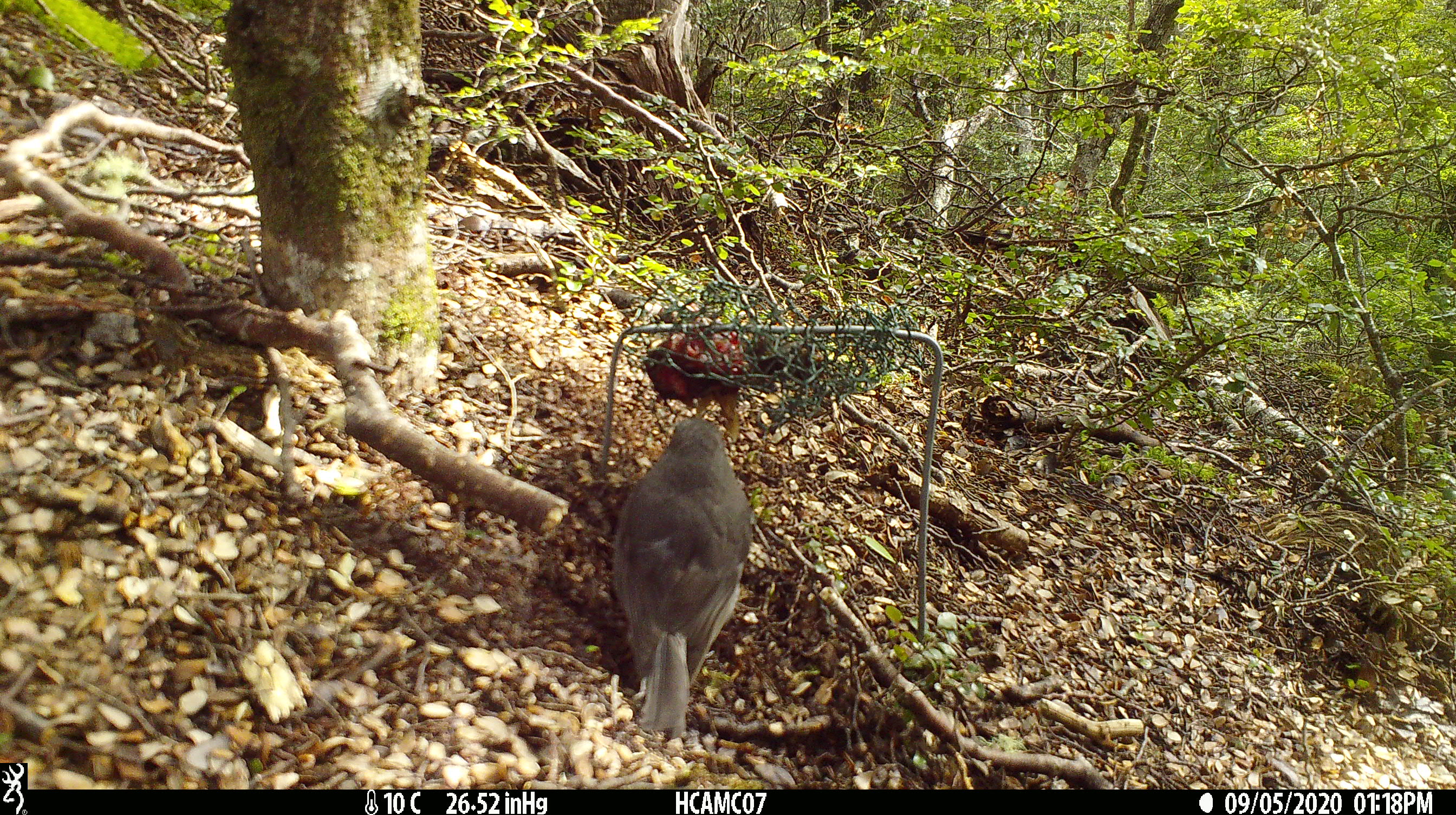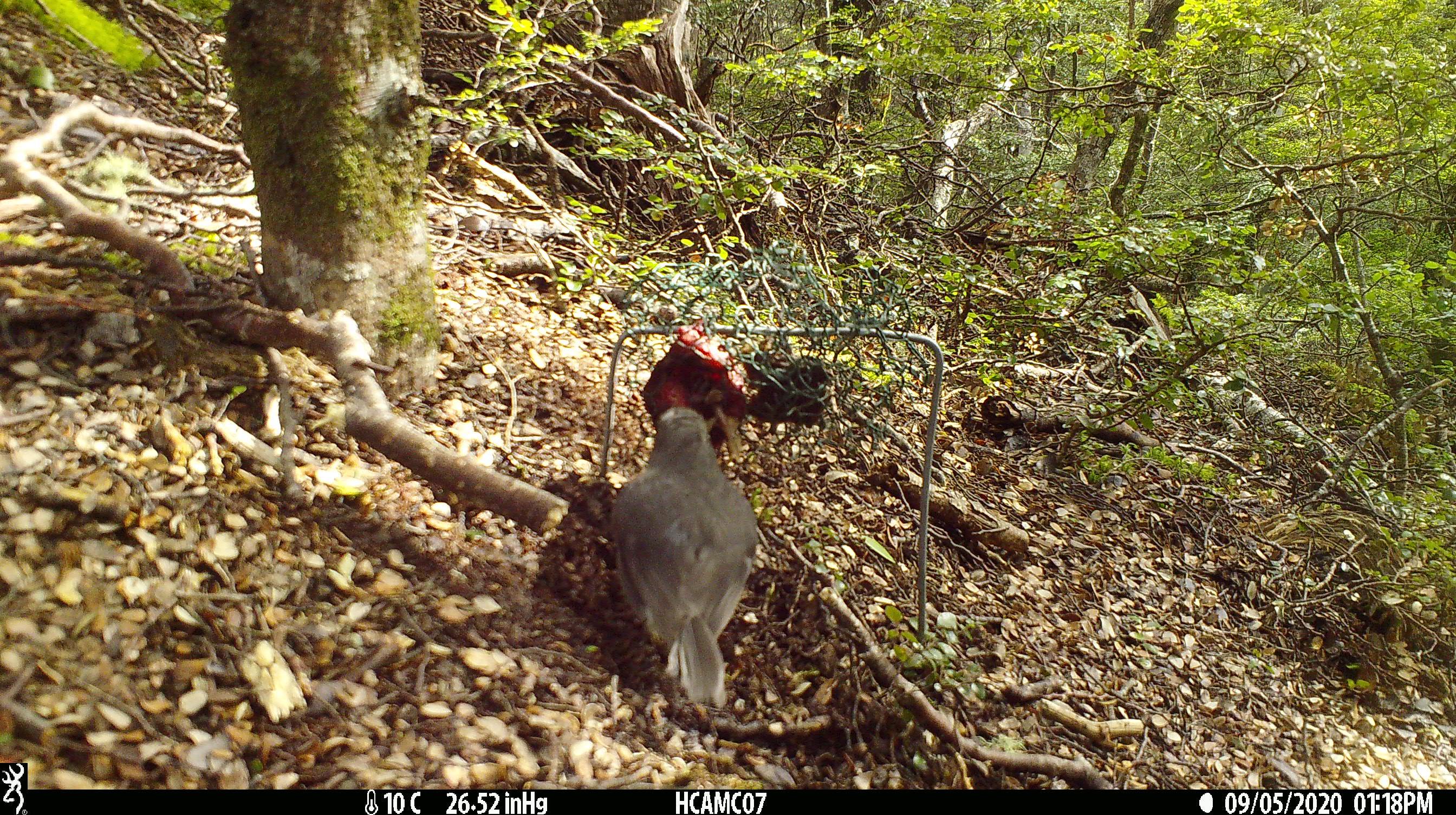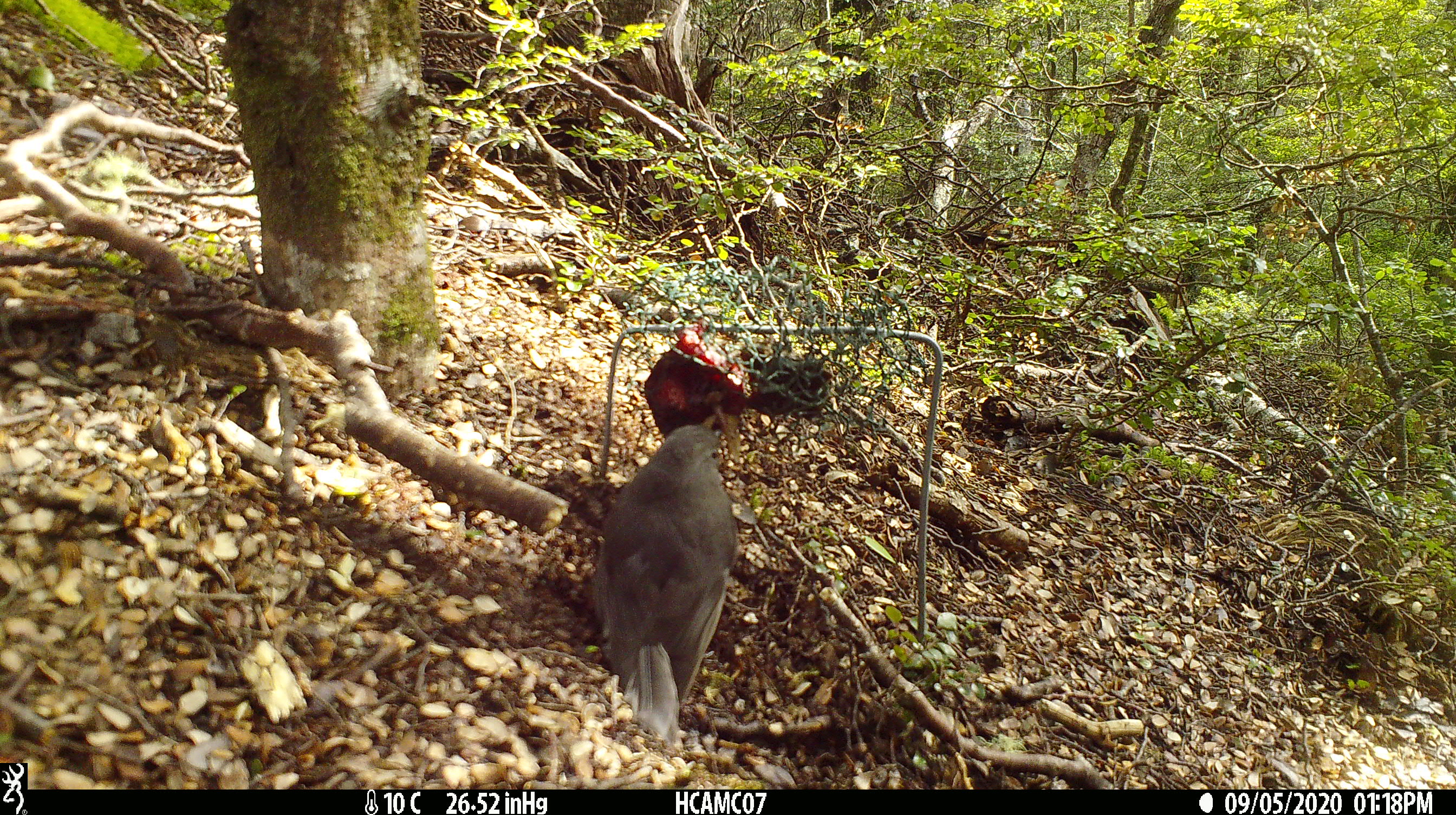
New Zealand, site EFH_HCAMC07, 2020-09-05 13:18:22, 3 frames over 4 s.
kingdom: Animalia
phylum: Chordata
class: Aves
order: Passeriformes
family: Petroicidae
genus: Petroica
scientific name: Petroica australis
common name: new zealand robin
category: robin